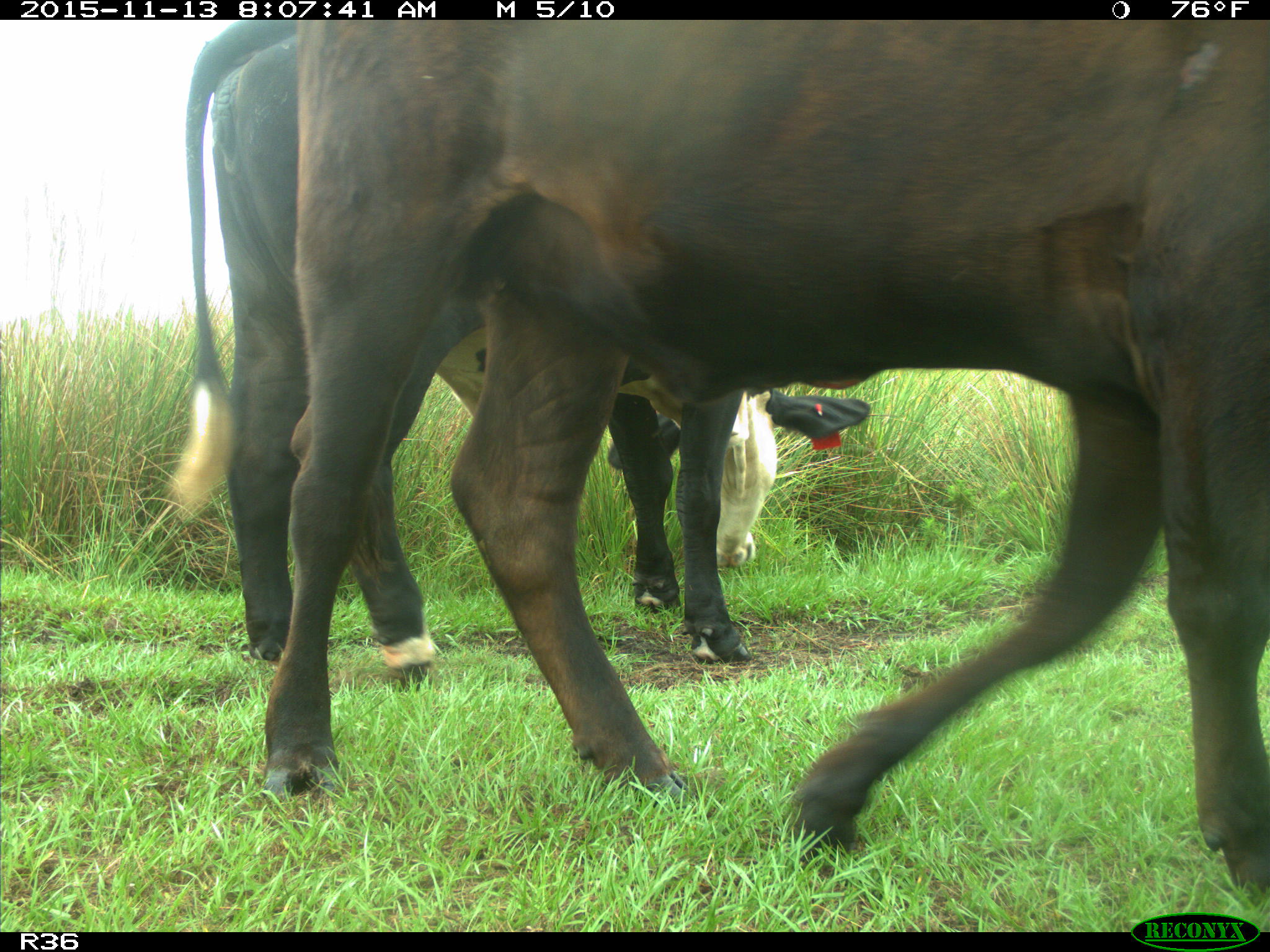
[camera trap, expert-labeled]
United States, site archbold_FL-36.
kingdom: Animalia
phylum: Chordata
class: Mammalia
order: Artiodactyla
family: Bovidae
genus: Bos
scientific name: Bos taurus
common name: domestic cow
Bos taurus (domestic cow).